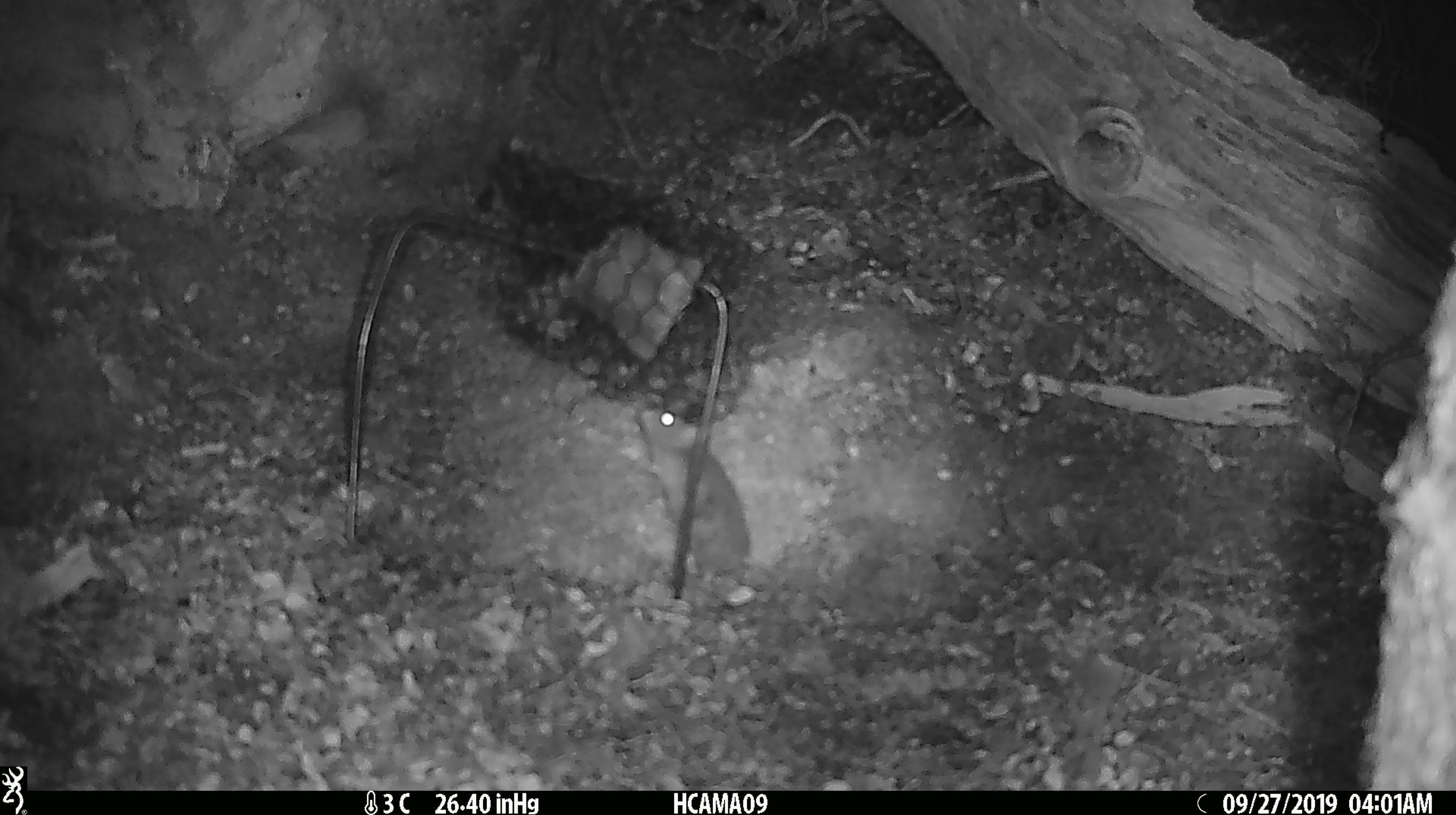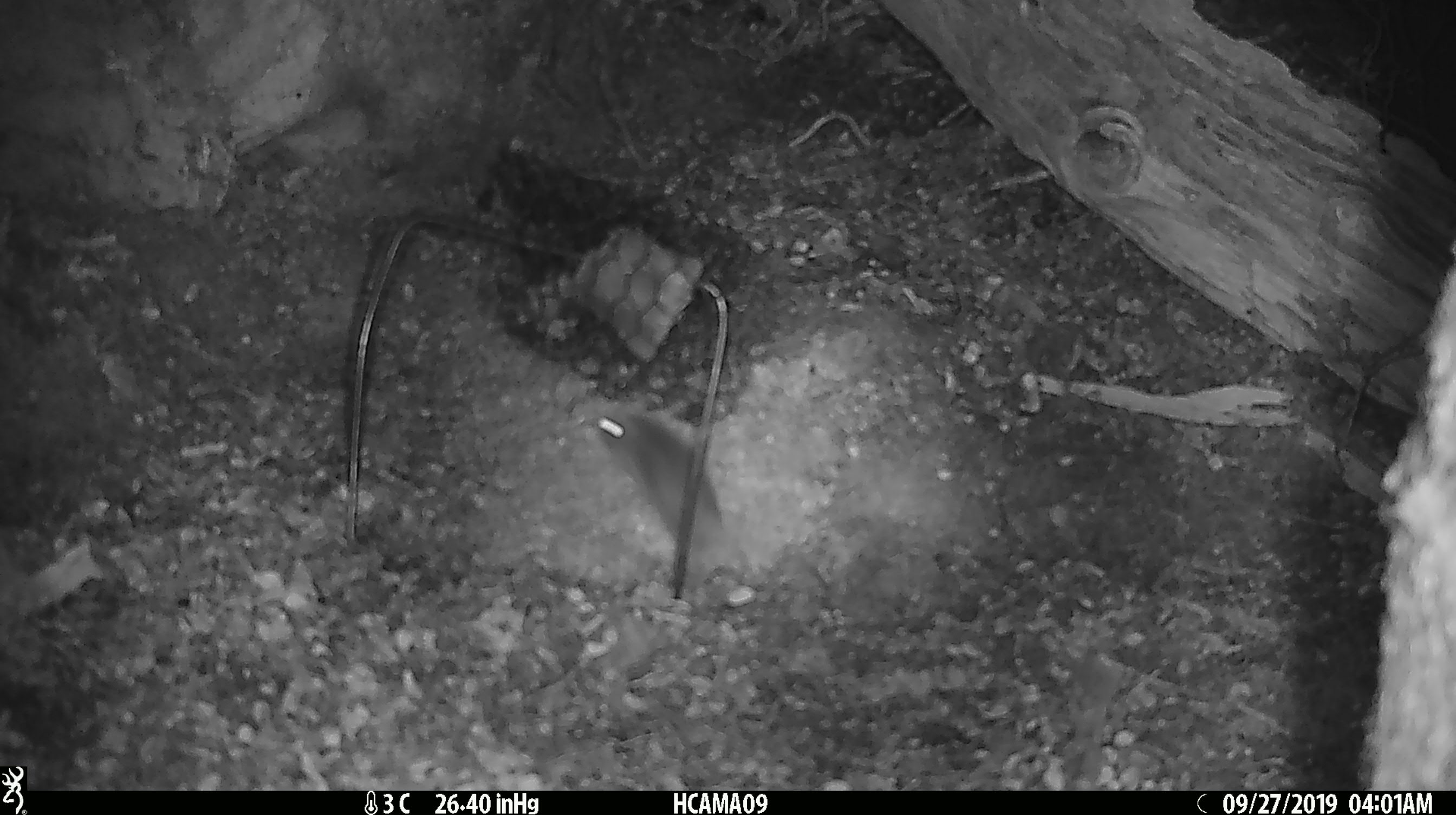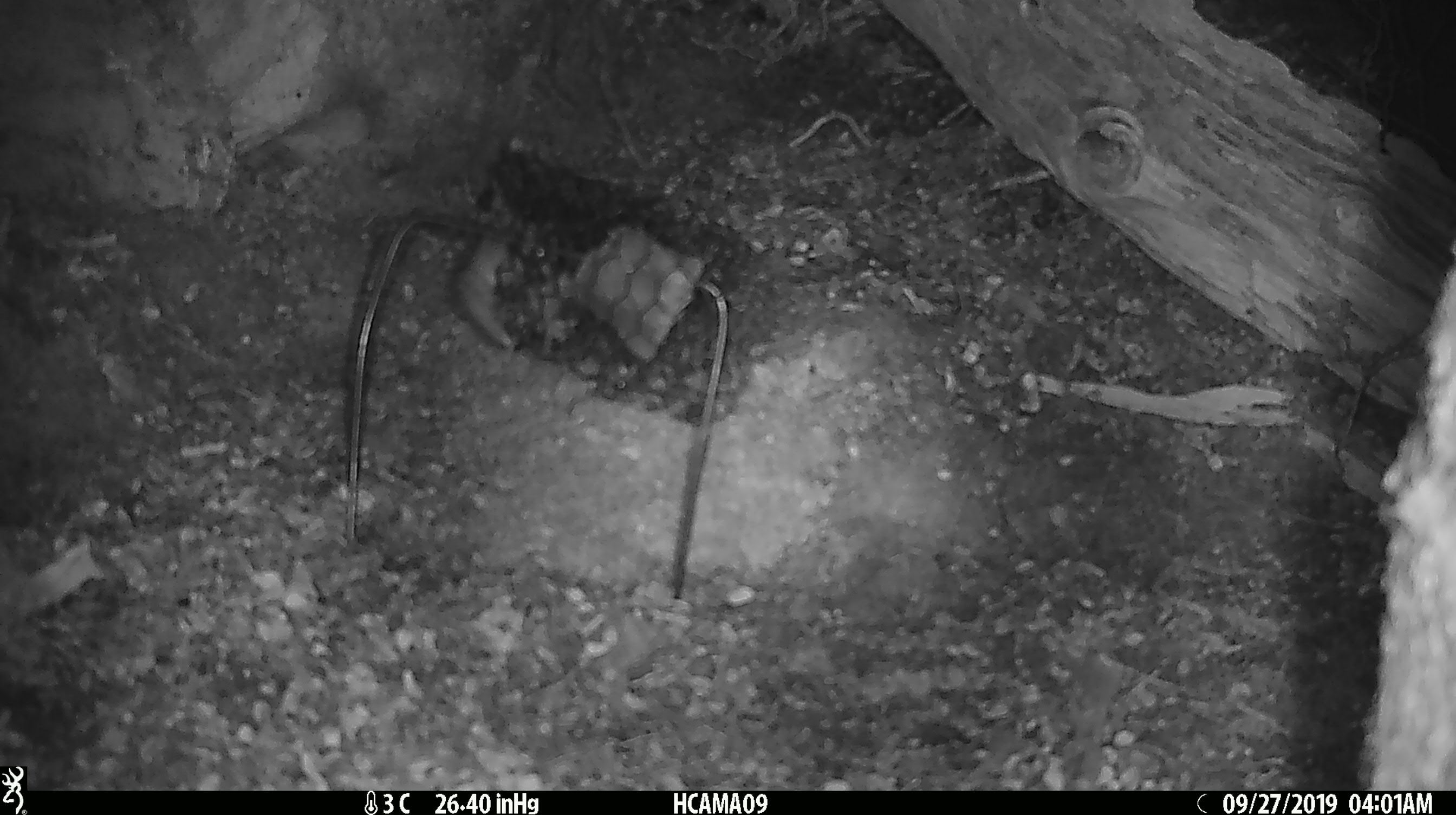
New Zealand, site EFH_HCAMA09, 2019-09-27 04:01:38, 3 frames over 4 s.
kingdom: Animalia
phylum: Chordata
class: Mammalia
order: Rodentia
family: Muridae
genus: Mus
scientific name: Mus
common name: mouse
Mouse (Mus).